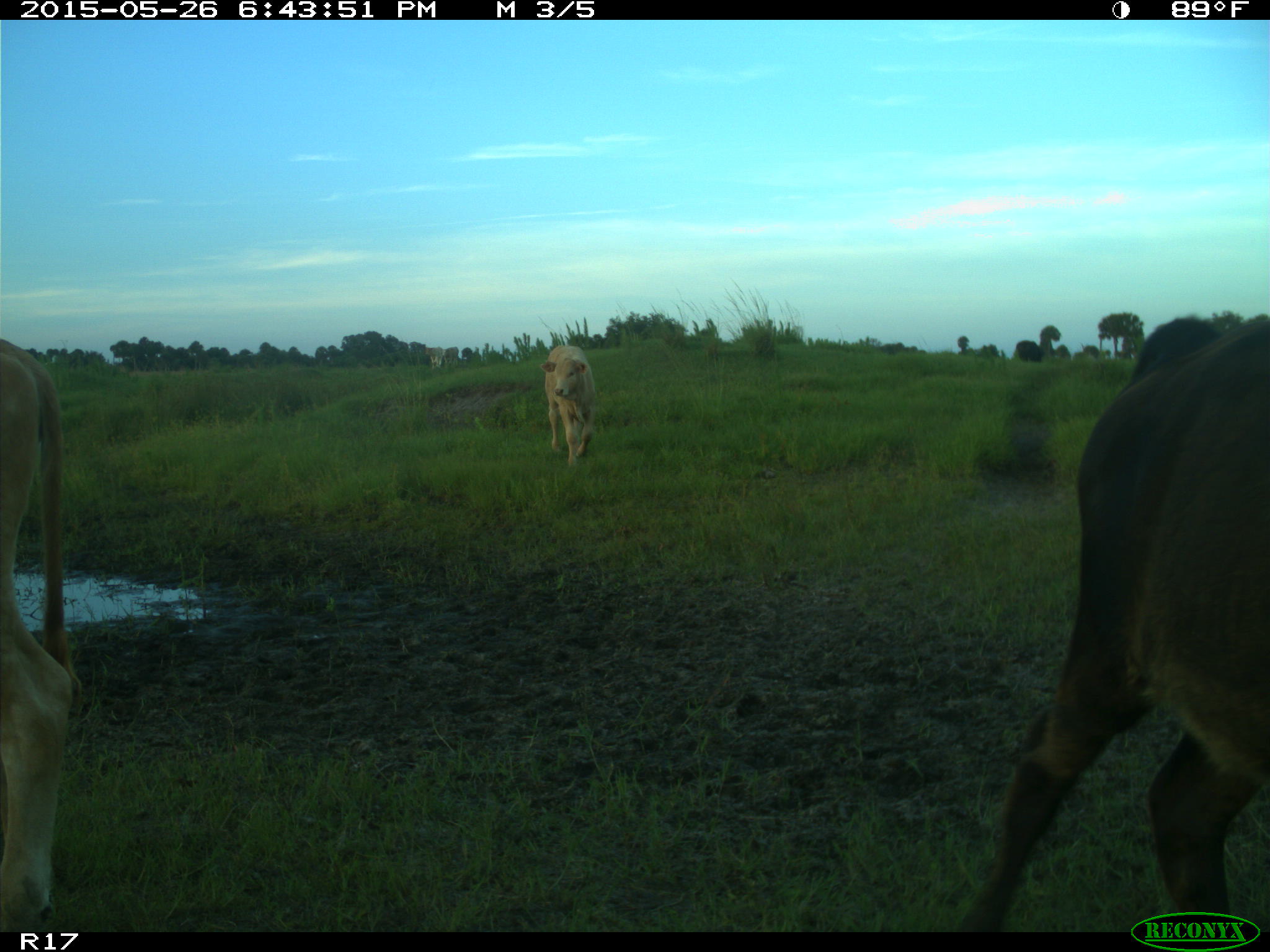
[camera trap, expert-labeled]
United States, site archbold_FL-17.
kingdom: Animalia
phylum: Chordata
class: Mammalia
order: Artiodactyla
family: Bovidae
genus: Bos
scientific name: Bos taurus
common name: domestic cow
Bos taurus (domestic cow).